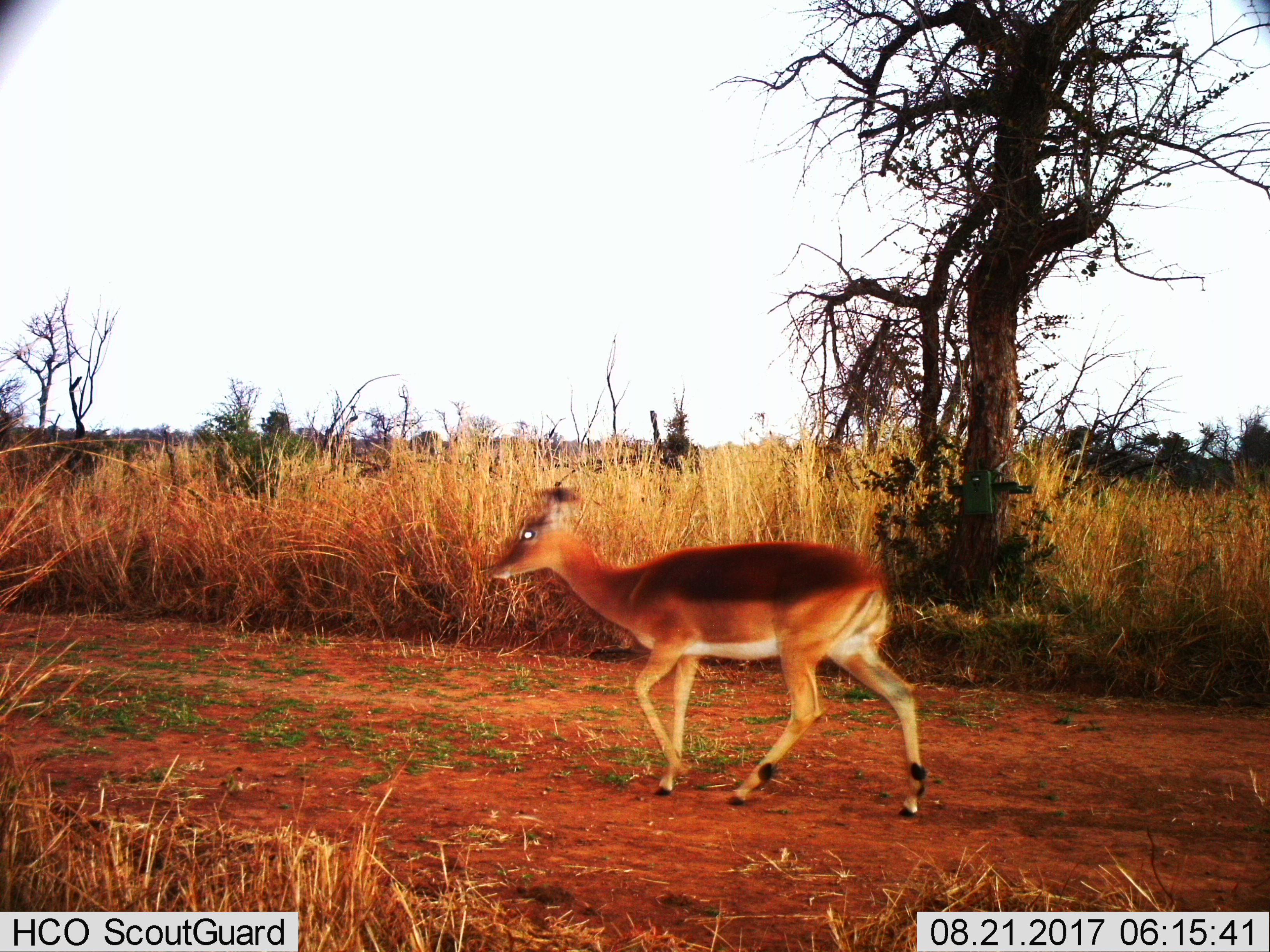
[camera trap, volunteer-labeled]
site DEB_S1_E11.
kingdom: Animalia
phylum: Chordata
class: Mammalia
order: Artiodactyla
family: Bovidae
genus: Aepyceros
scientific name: Aepyceros melampus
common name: impala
Impala (Aepyceros melampus), count 1. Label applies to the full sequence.